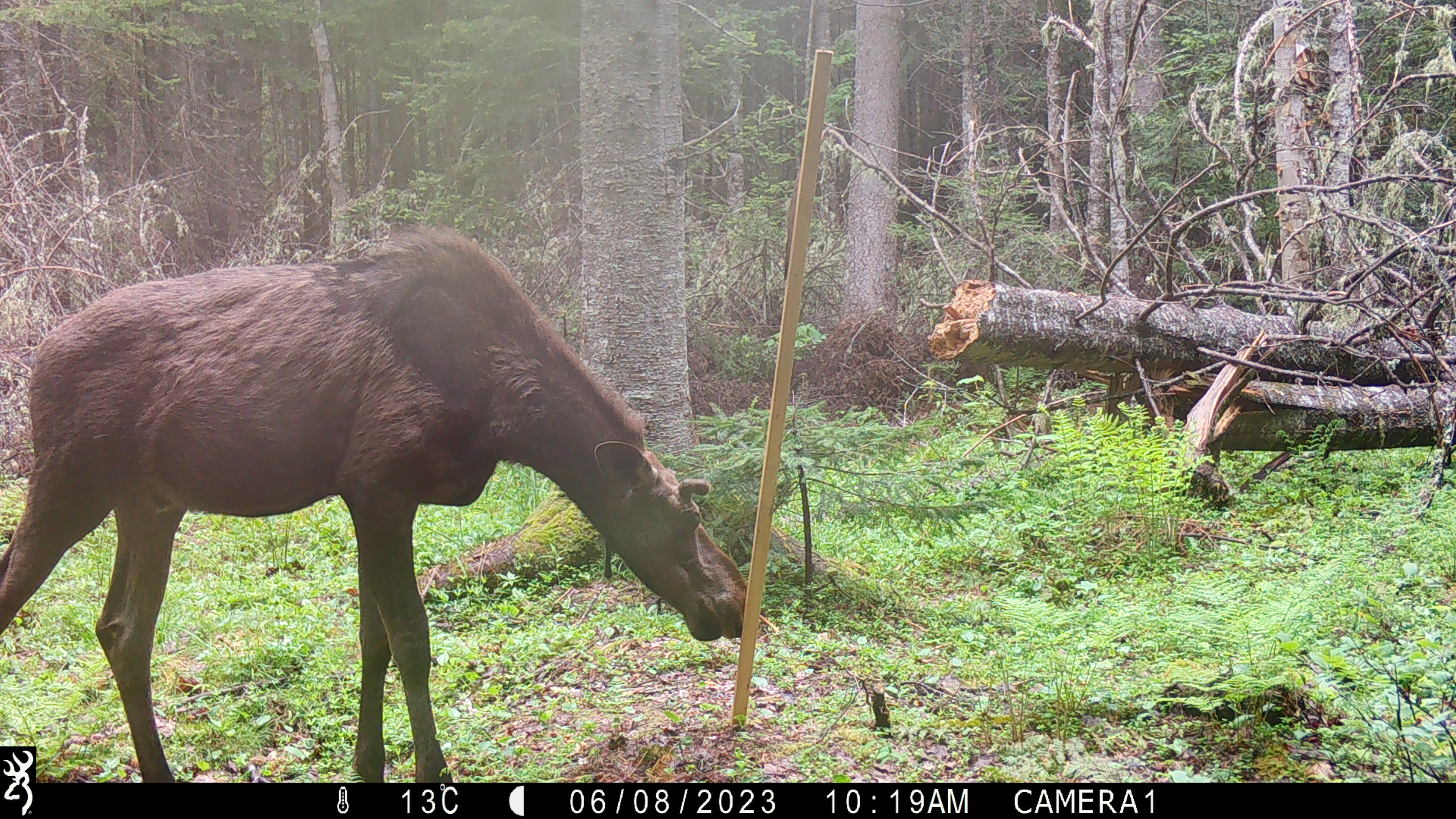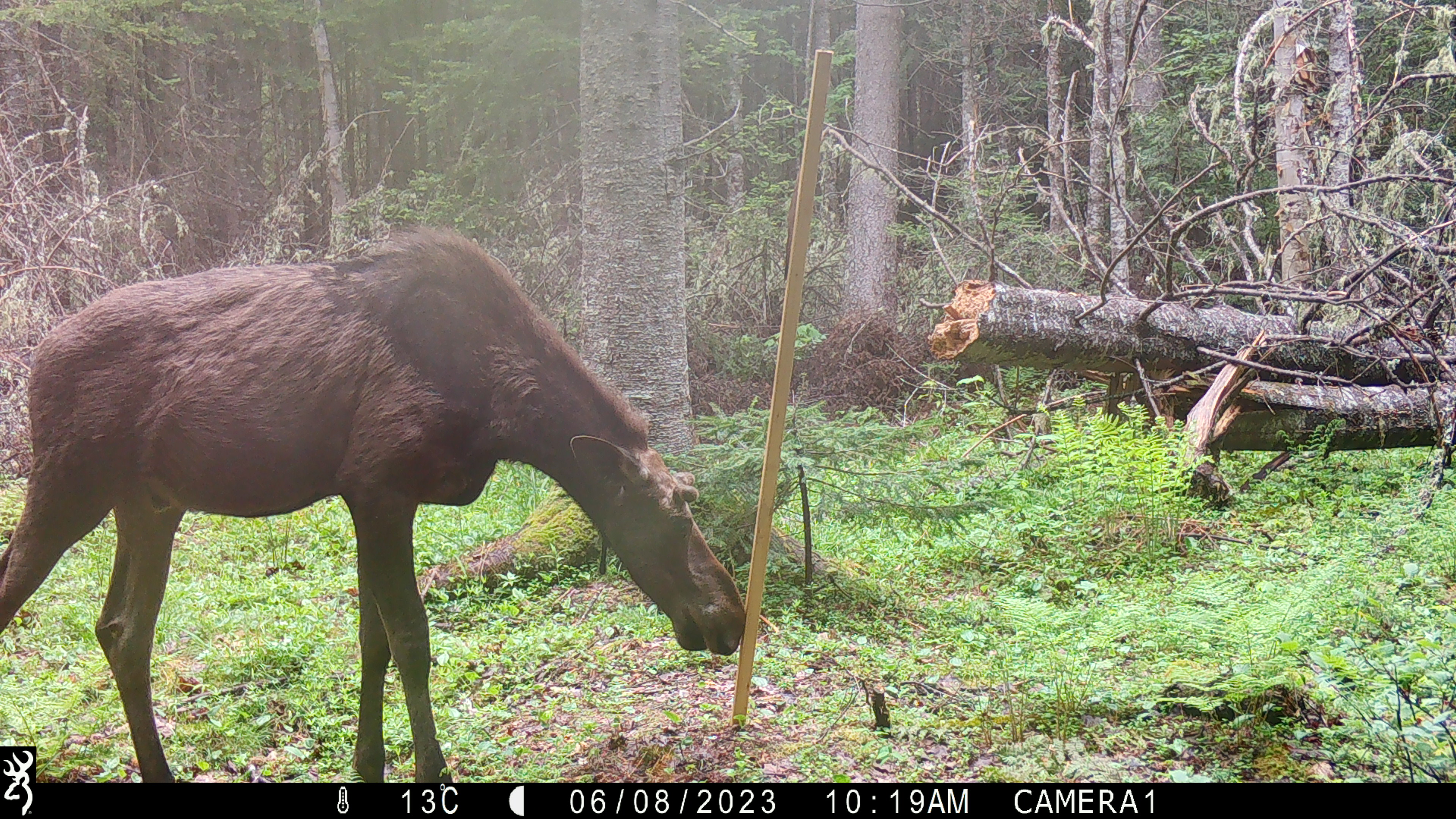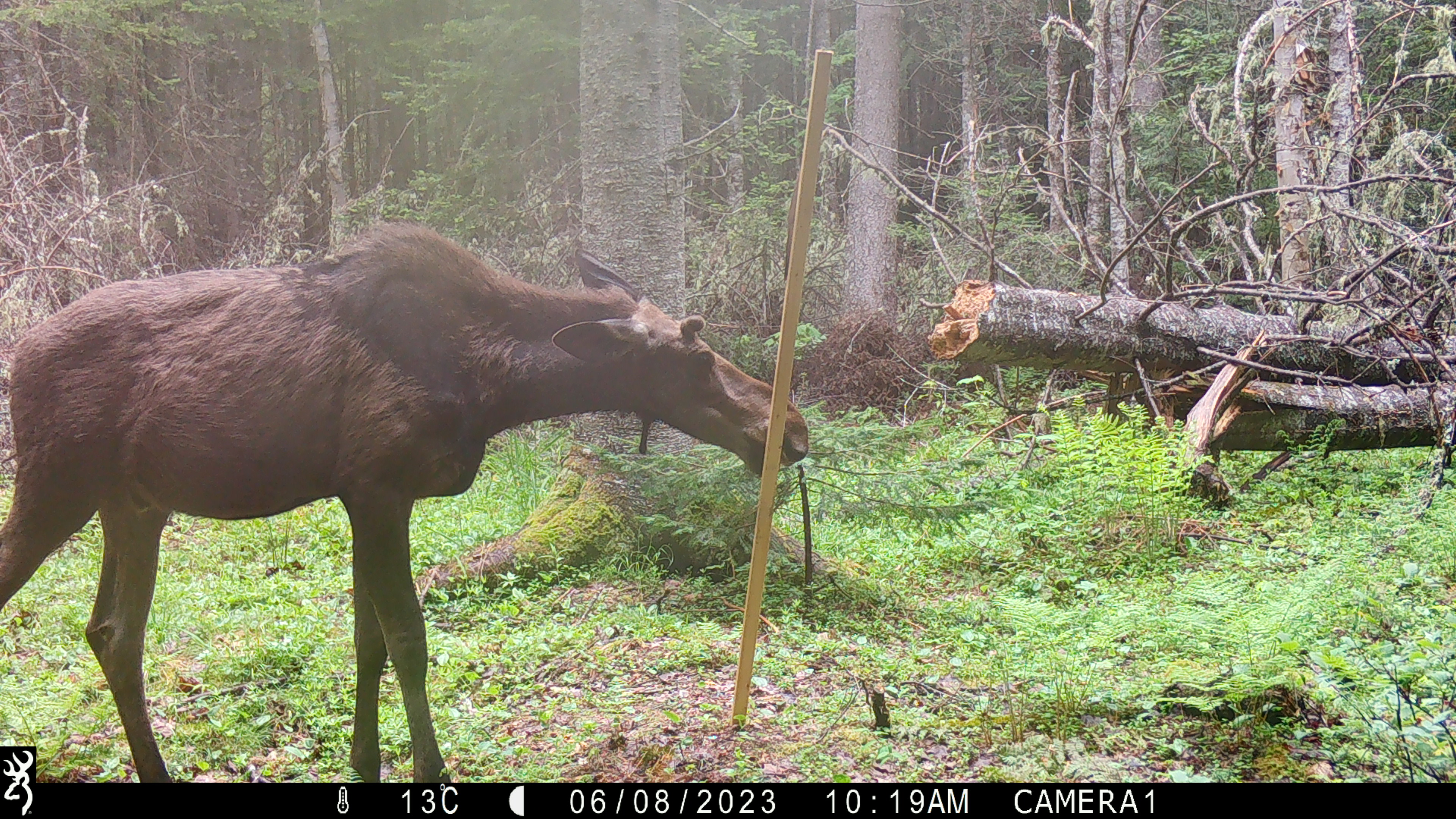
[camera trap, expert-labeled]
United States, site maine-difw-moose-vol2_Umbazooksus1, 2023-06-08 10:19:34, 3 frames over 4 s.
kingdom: Animalia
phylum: Chordata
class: Mammalia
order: Artiodactyla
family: Cervidae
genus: Alces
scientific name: Alces alces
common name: moose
Moose (Alces alces).